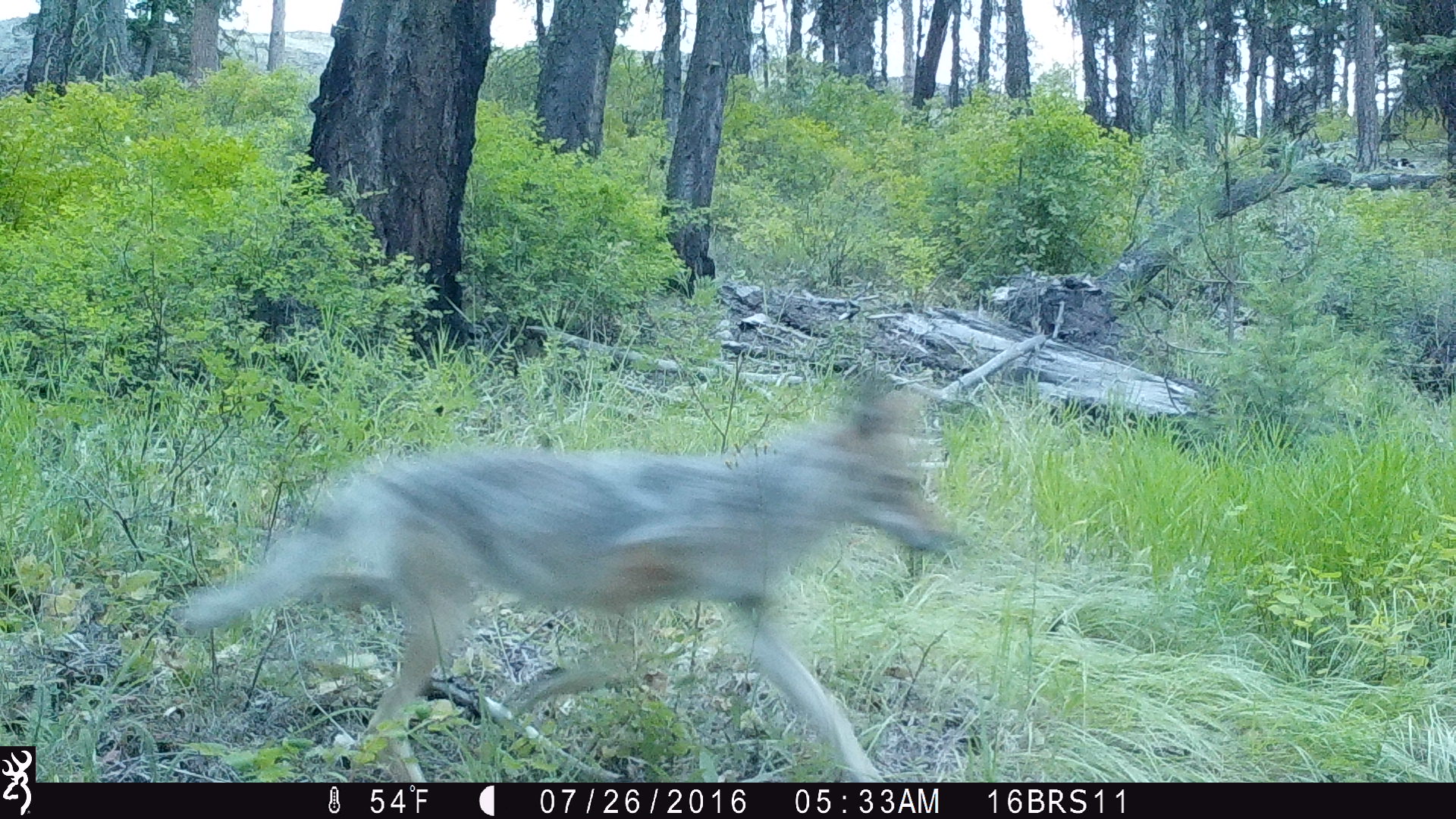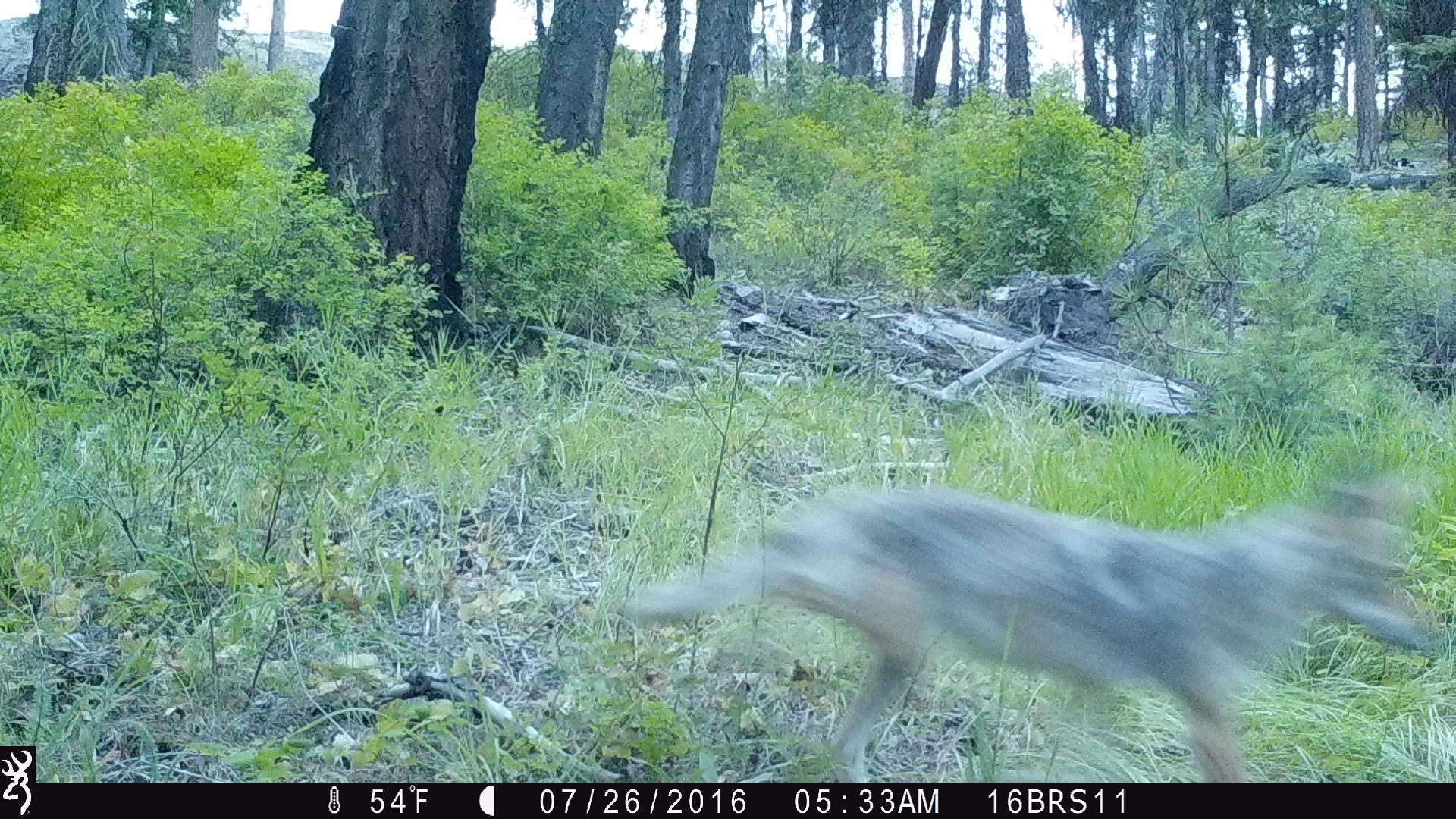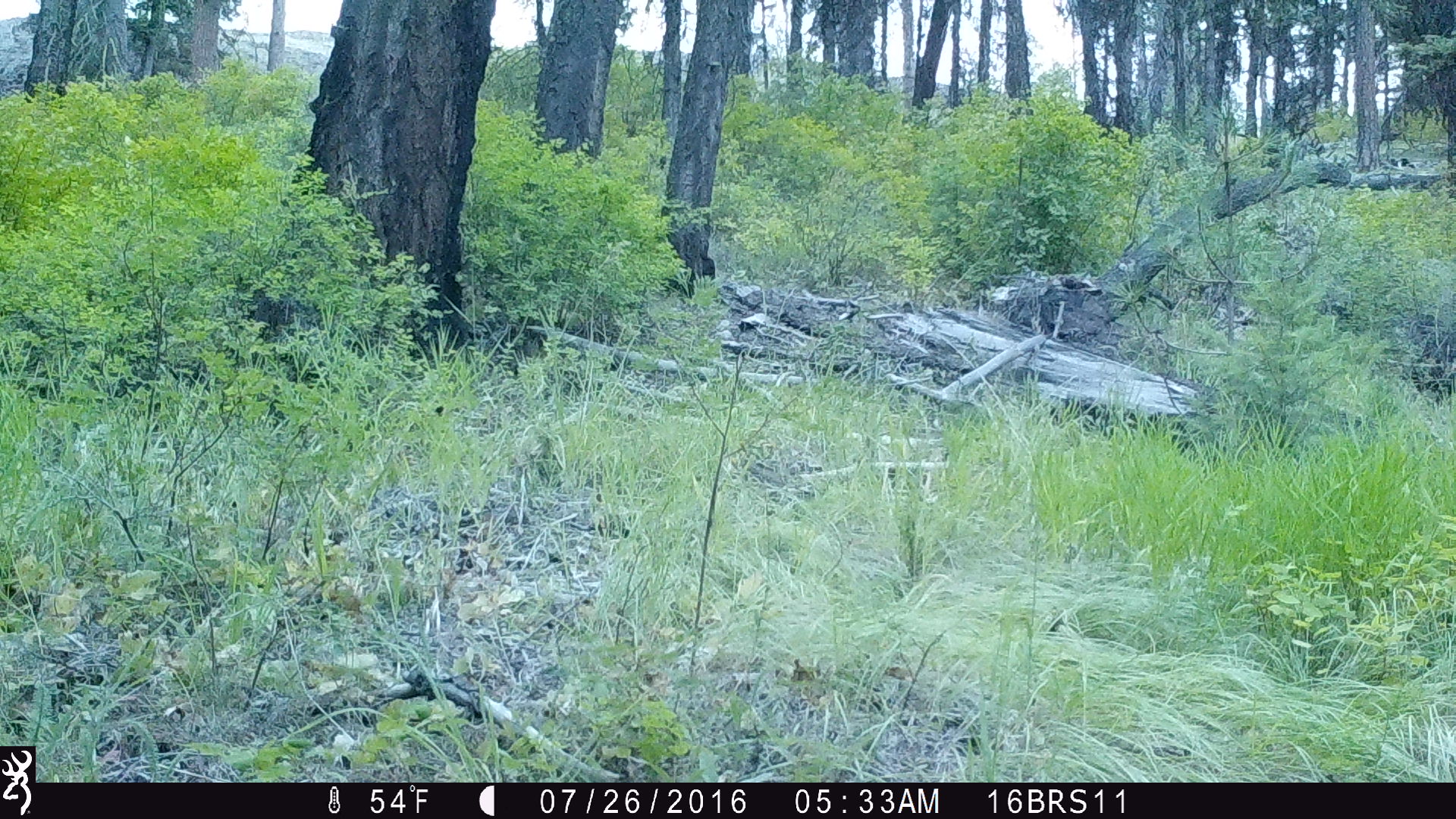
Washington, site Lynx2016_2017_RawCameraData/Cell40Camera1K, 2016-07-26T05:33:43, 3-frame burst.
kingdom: Animalia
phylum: Chordata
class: Mammalia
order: Carnivora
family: Canidae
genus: Canis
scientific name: Canis latrans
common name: coyote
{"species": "Canis latrans (coyote)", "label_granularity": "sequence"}